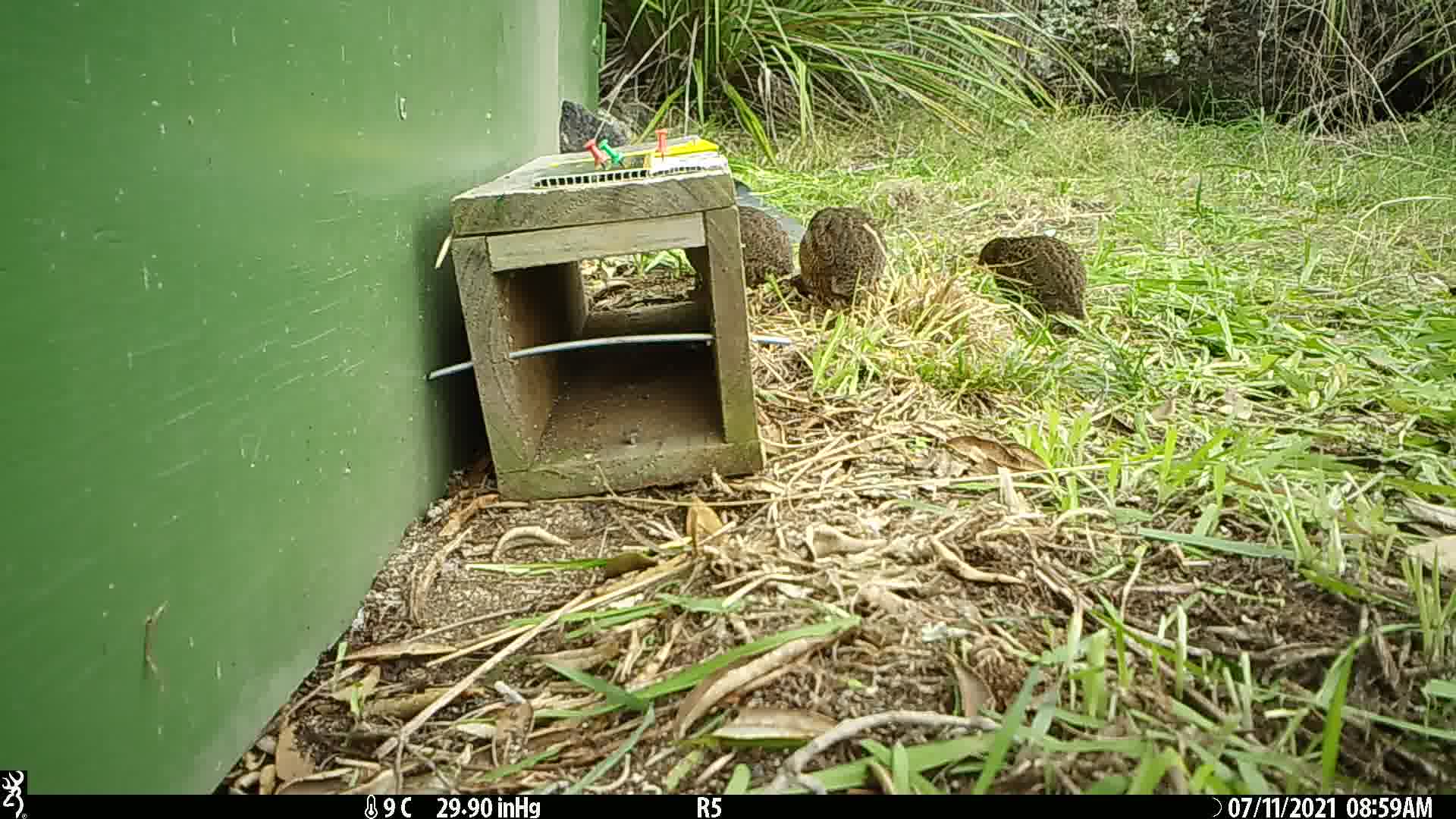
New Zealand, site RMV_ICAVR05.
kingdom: Animalia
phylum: Chordata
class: Aves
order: Galliformes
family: Phasianidae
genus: Synoicus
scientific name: Synoicus ypsilophorus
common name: brown quail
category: quail brown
Quail brown (brown quail) (Synoicus ypsilophorus).